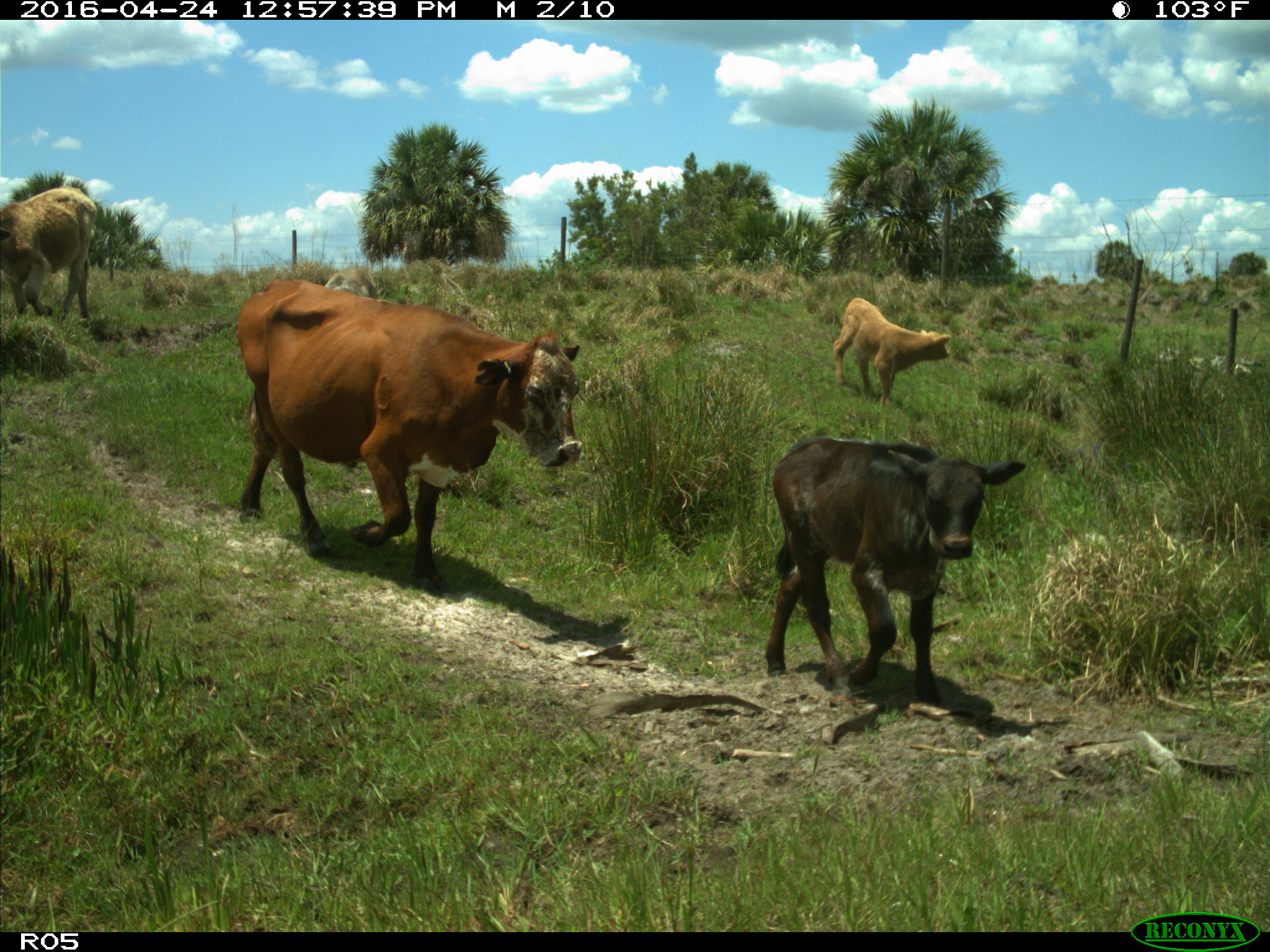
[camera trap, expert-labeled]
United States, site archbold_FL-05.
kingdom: Animalia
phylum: Chordata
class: Mammalia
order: Artiodactyla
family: Bovidae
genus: Bos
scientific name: Bos taurus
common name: domestic cow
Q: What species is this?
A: Bos taurus (domestic cow).